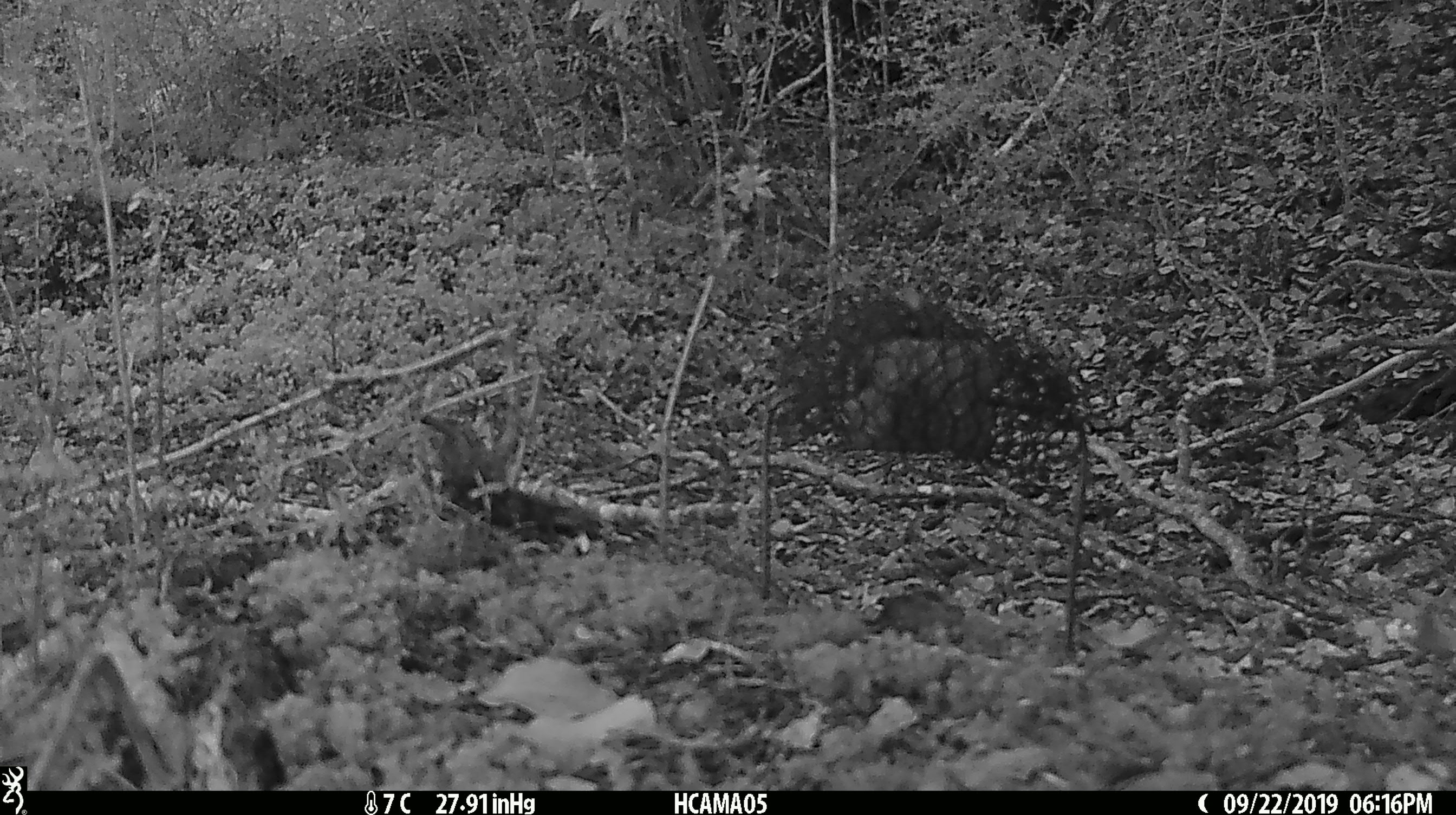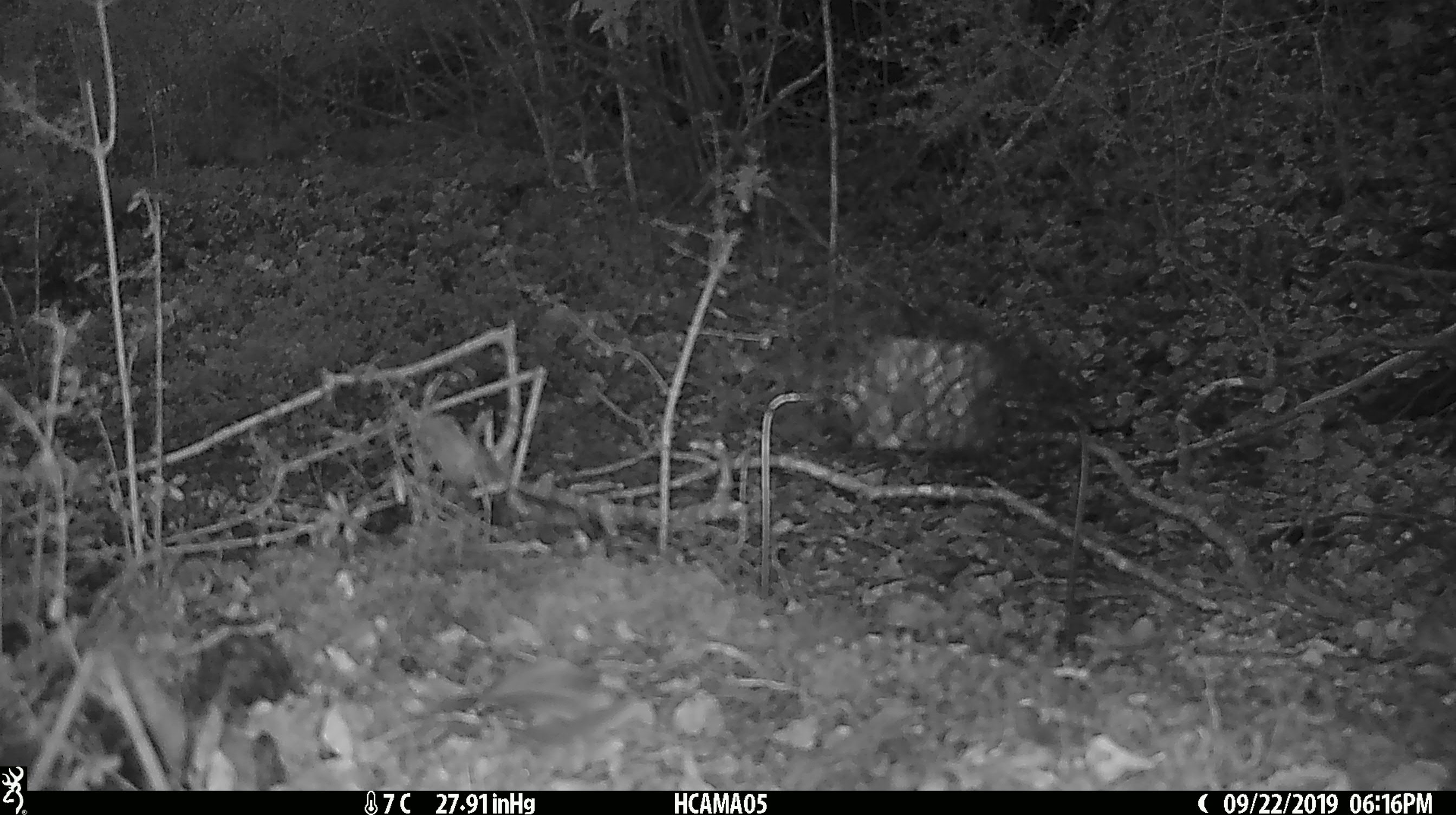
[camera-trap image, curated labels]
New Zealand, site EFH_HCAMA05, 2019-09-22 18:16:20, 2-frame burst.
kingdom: Animalia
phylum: Chordata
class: Mammalia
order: Rodentia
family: Muridae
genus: Mus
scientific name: Mus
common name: mouse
Mouse (Mus).